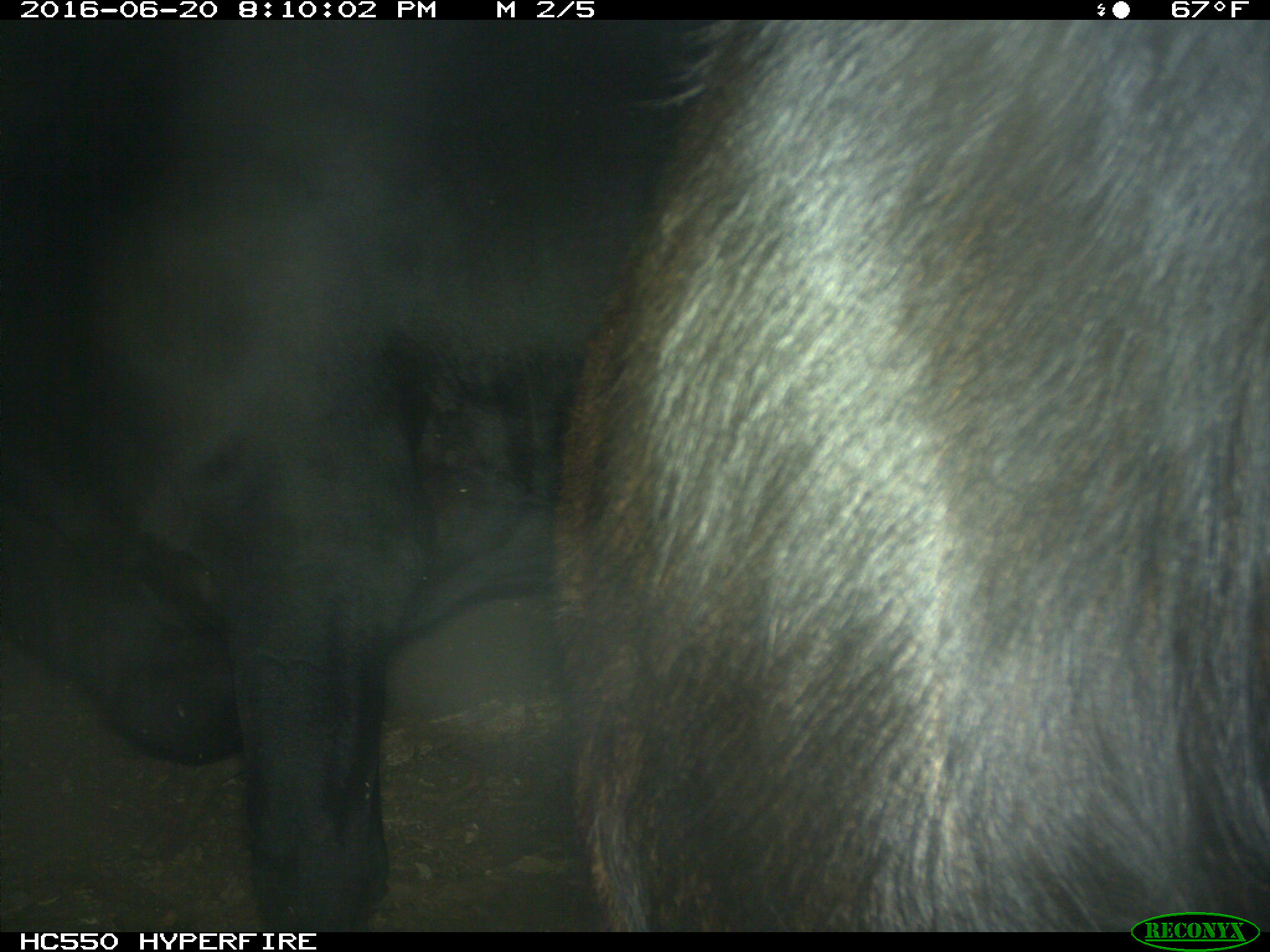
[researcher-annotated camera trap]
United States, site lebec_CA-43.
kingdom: Animalia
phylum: Chordata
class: Mammalia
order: Artiodactyla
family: Bovidae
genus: Bos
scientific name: Bos taurus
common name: domestic cow